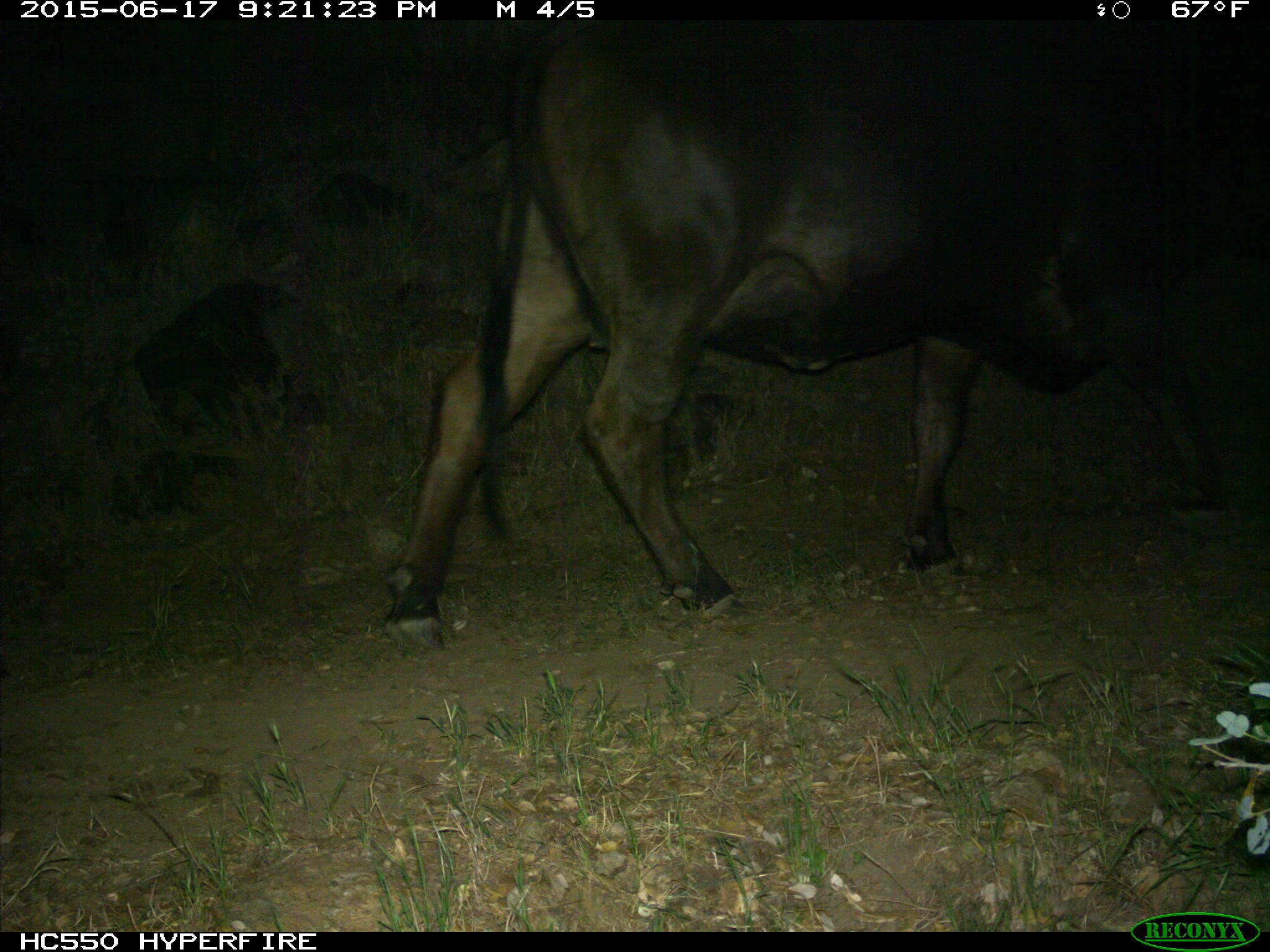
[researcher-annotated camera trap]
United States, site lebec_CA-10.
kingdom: Animalia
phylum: Chordata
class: Mammalia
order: Artiodactyla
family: Bovidae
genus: Bos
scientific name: Bos taurus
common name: domestic cow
Bos taurus (domestic cow).